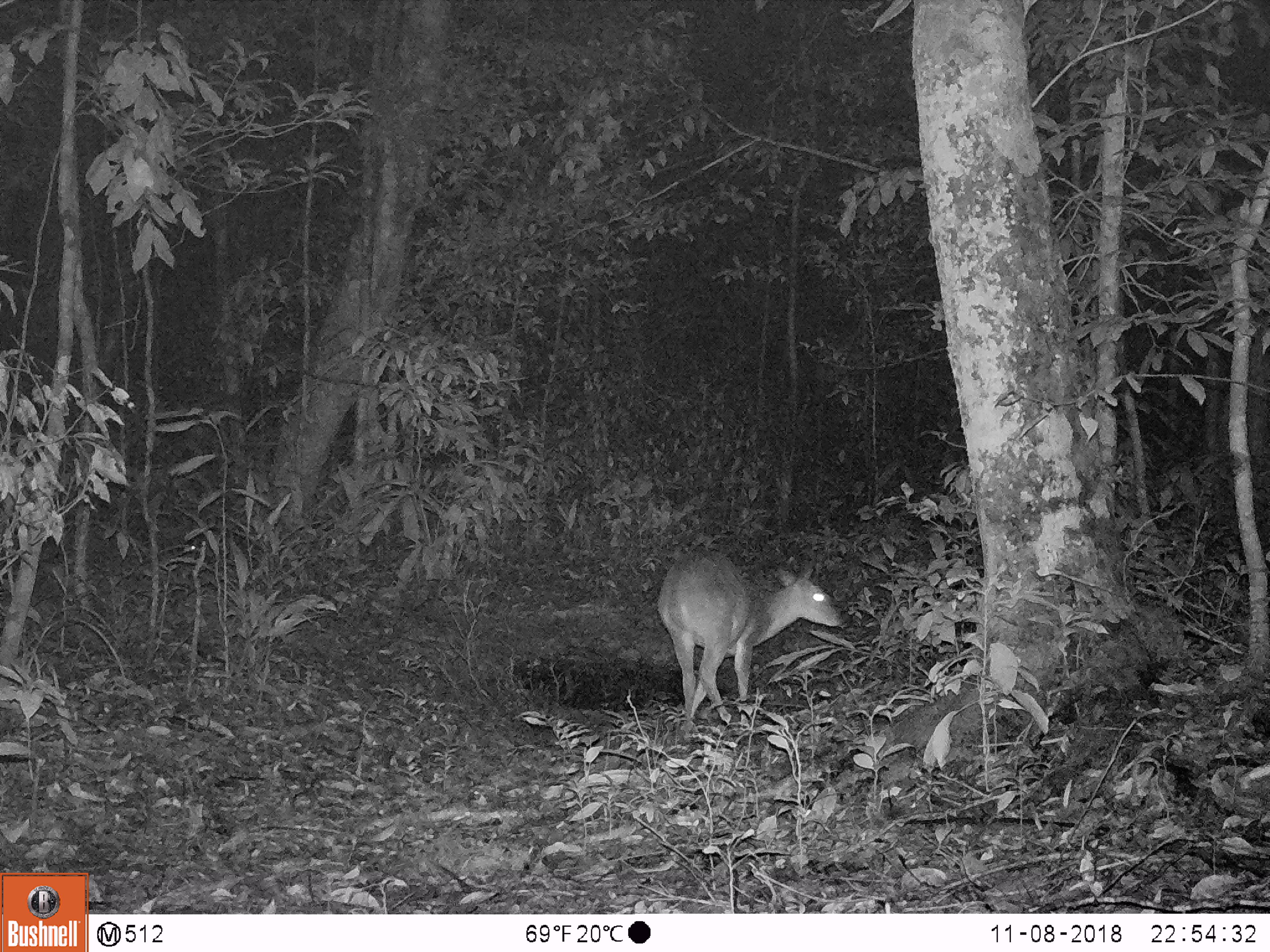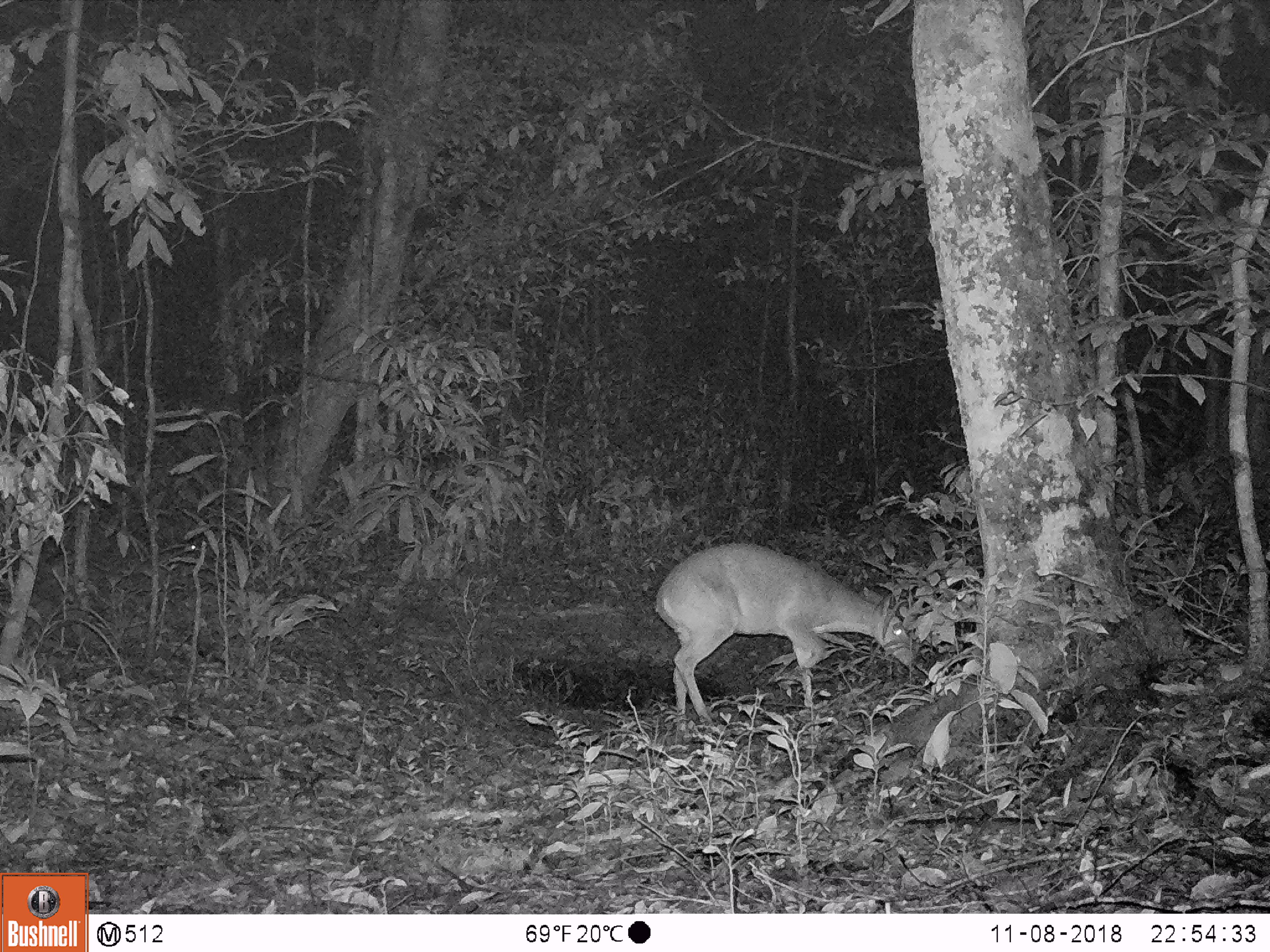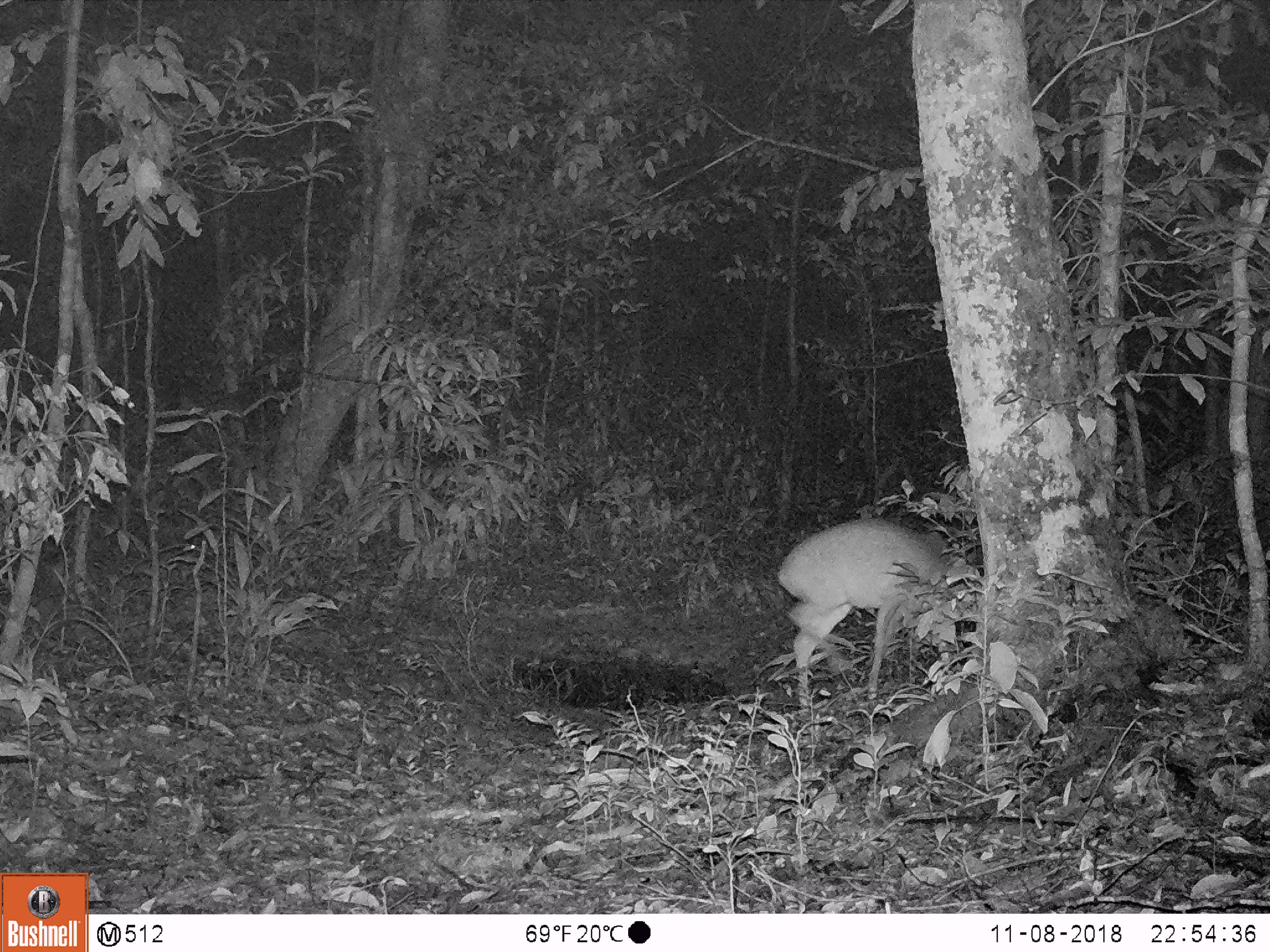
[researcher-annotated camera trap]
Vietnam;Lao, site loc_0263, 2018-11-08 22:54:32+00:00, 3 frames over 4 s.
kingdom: Animalia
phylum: Chordata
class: Mammalia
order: Artiodactyla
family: Cervidae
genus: Muntiacus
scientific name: Muntiacus vuquangensis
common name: large-antlered muntjac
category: large antlered muntjac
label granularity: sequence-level